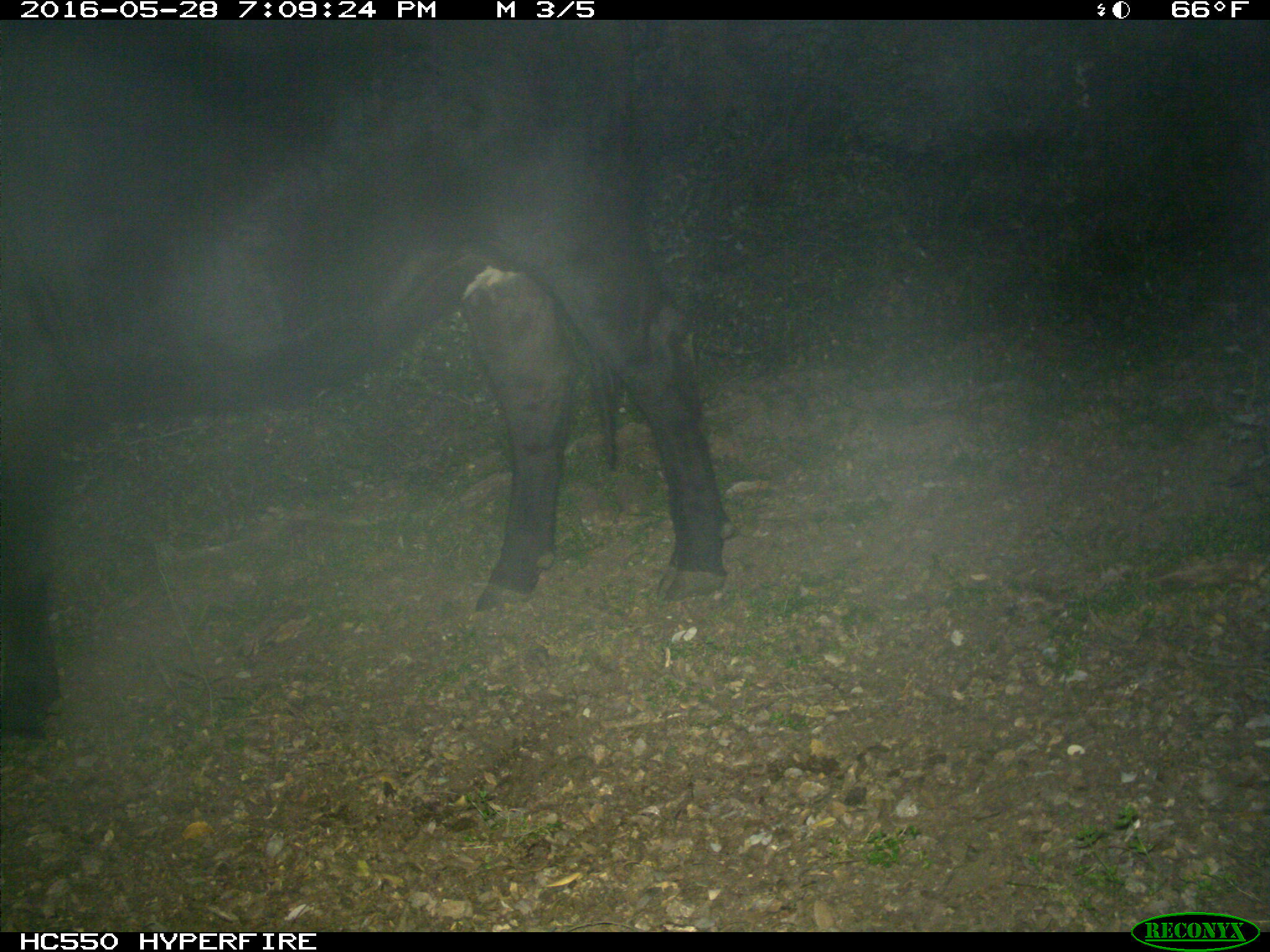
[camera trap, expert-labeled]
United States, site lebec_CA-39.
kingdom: Animalia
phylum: Chordata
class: Mammalia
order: Artiodactyla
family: Bovidae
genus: Bos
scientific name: Bos taurus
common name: domestic cow